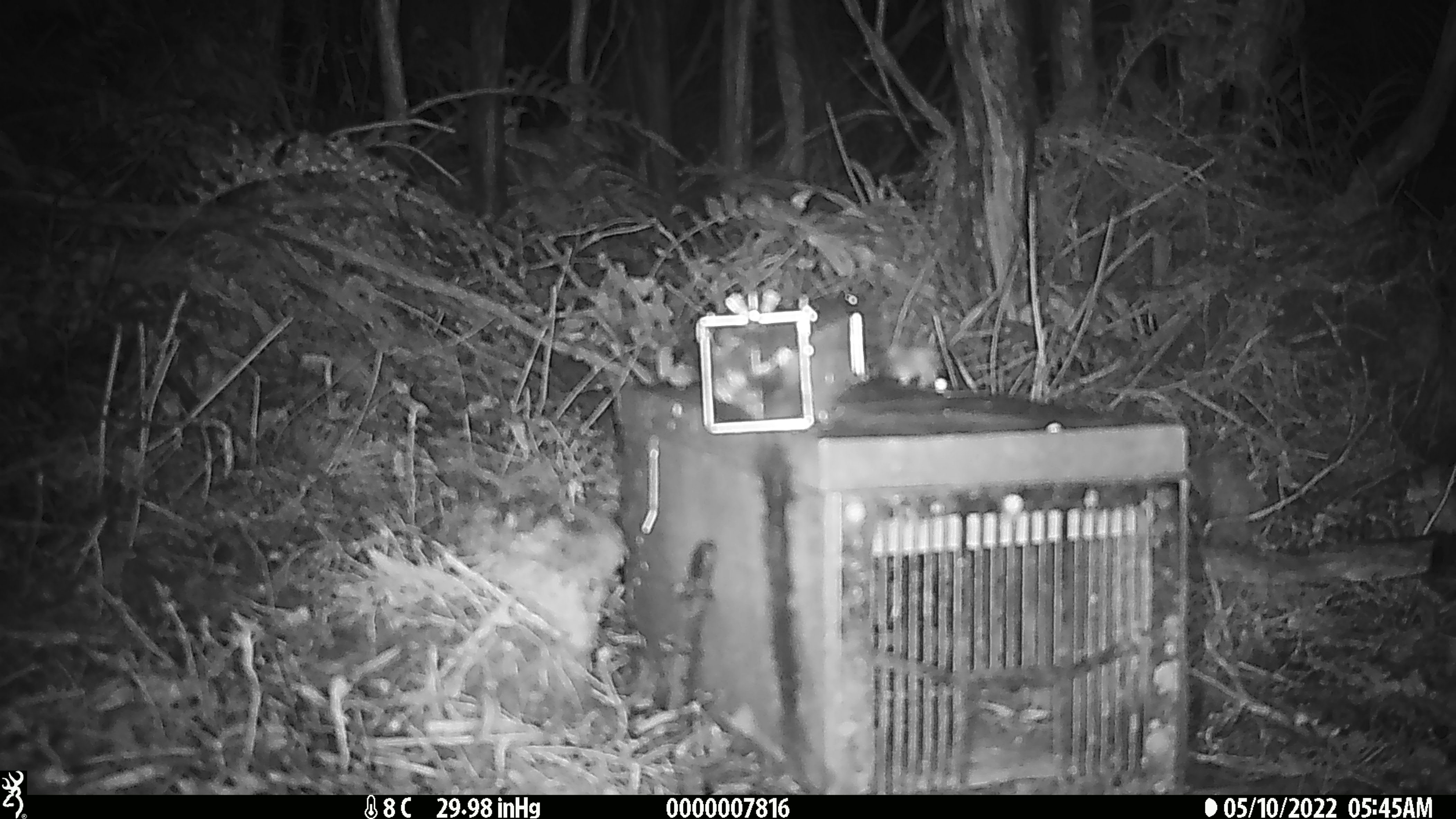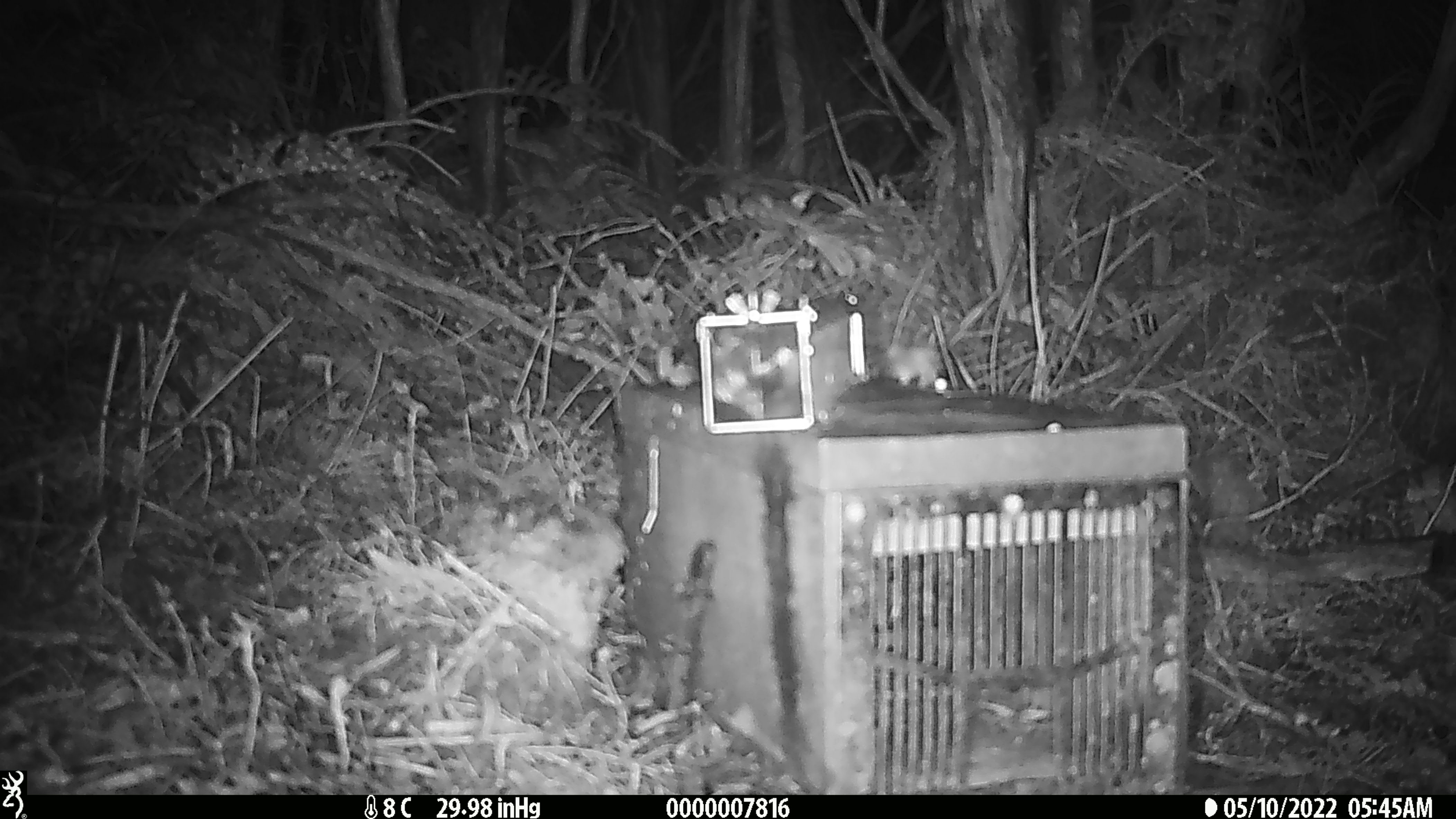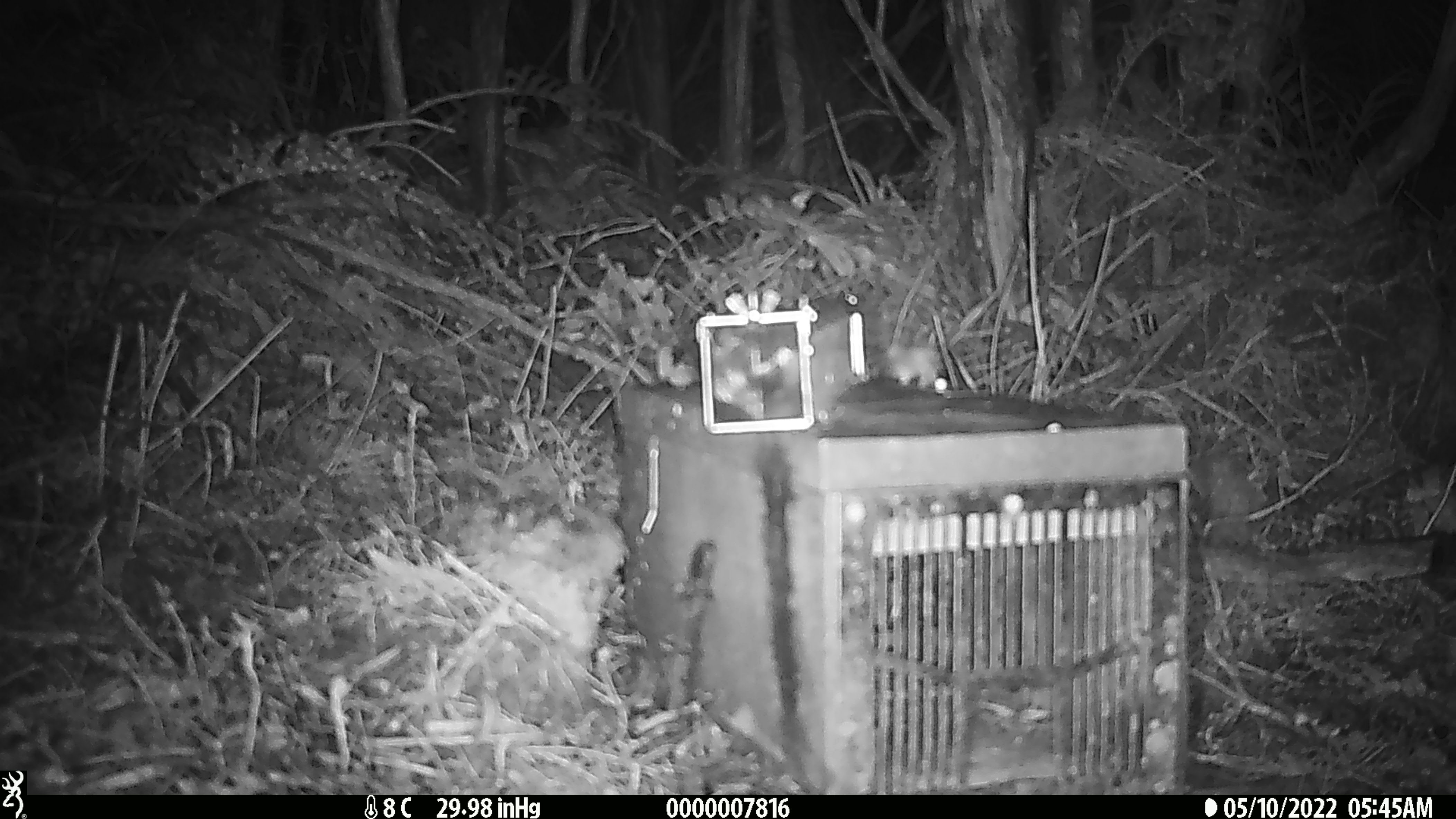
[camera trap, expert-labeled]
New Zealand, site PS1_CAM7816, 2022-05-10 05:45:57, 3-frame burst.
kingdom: Animalia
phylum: Chordata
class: Mammalia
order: Rodentia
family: Muridae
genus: Mus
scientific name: Mus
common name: mouse